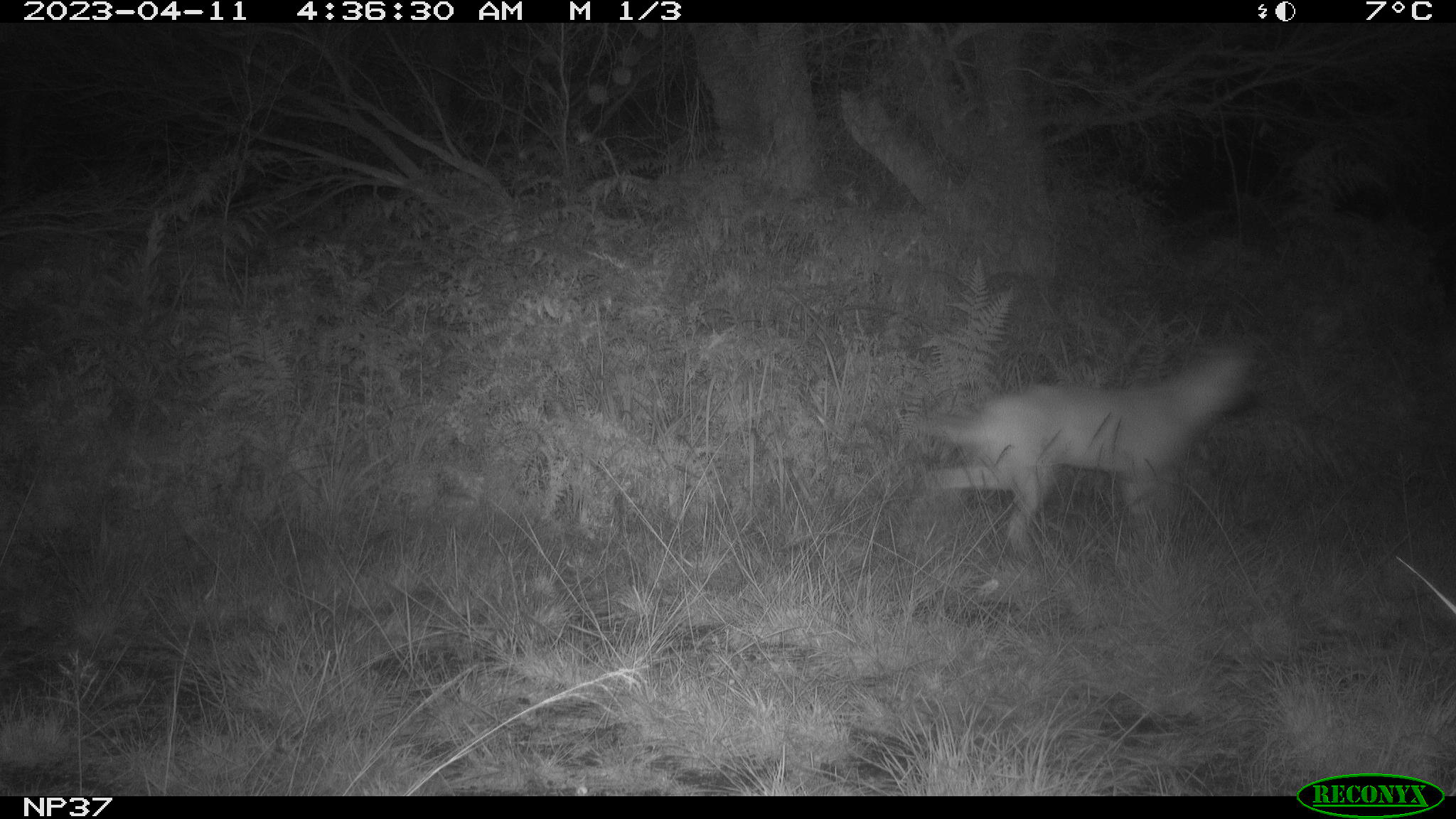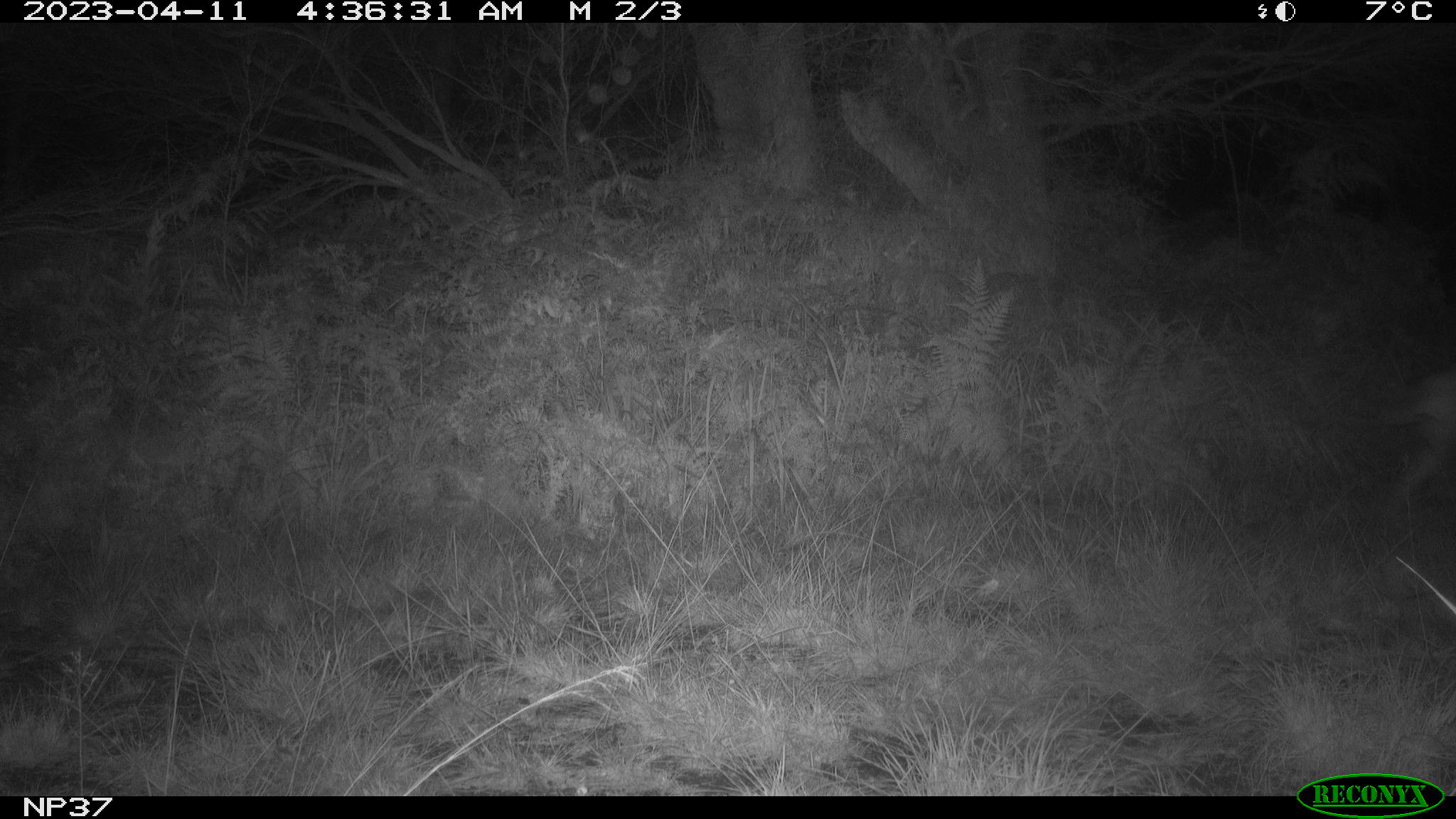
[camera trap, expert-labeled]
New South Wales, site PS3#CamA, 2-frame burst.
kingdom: Animalia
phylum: Chordata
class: Mammalia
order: Carnivora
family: Canidae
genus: Canis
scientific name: Canis familiaris dingo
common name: dingo